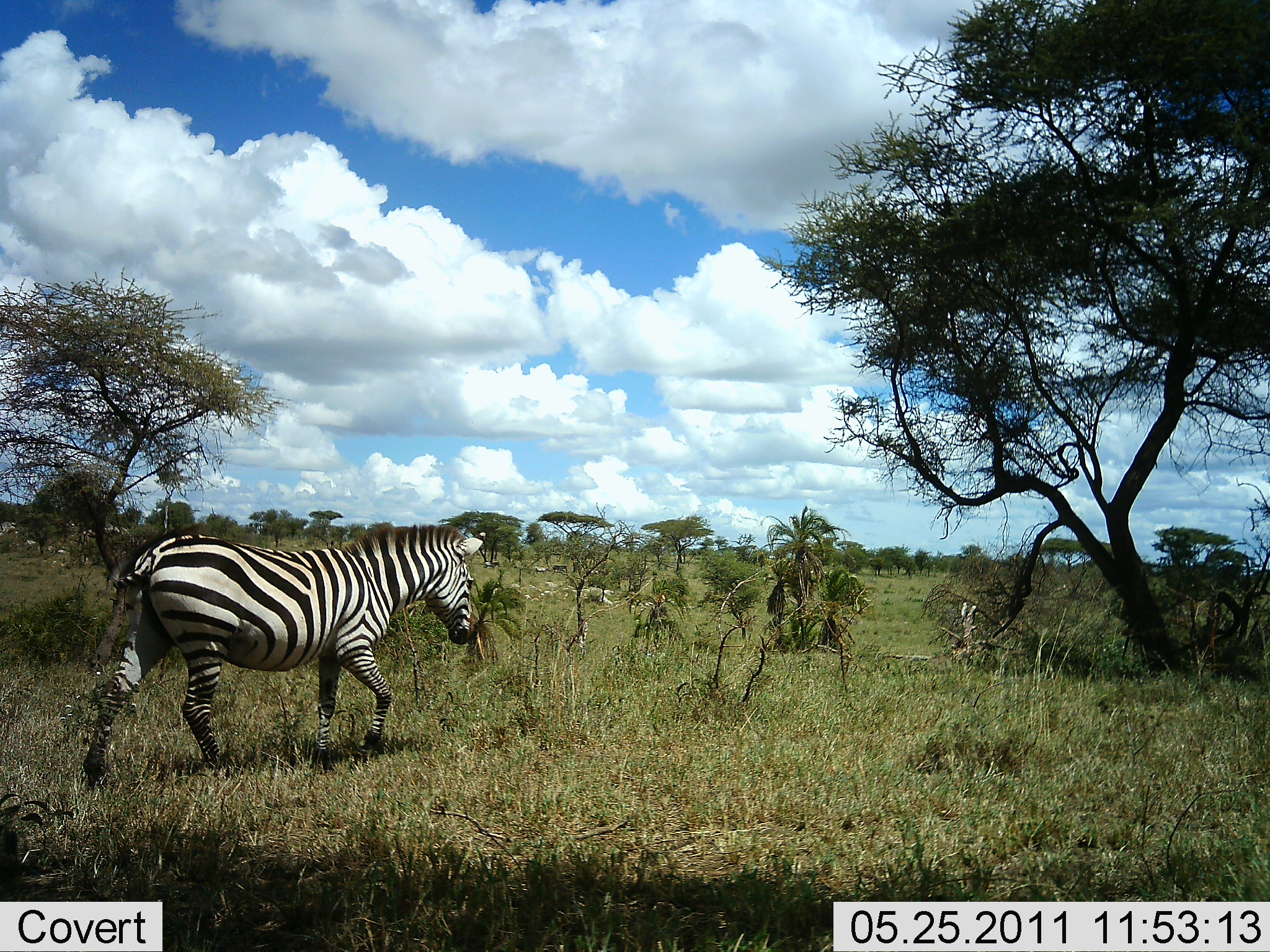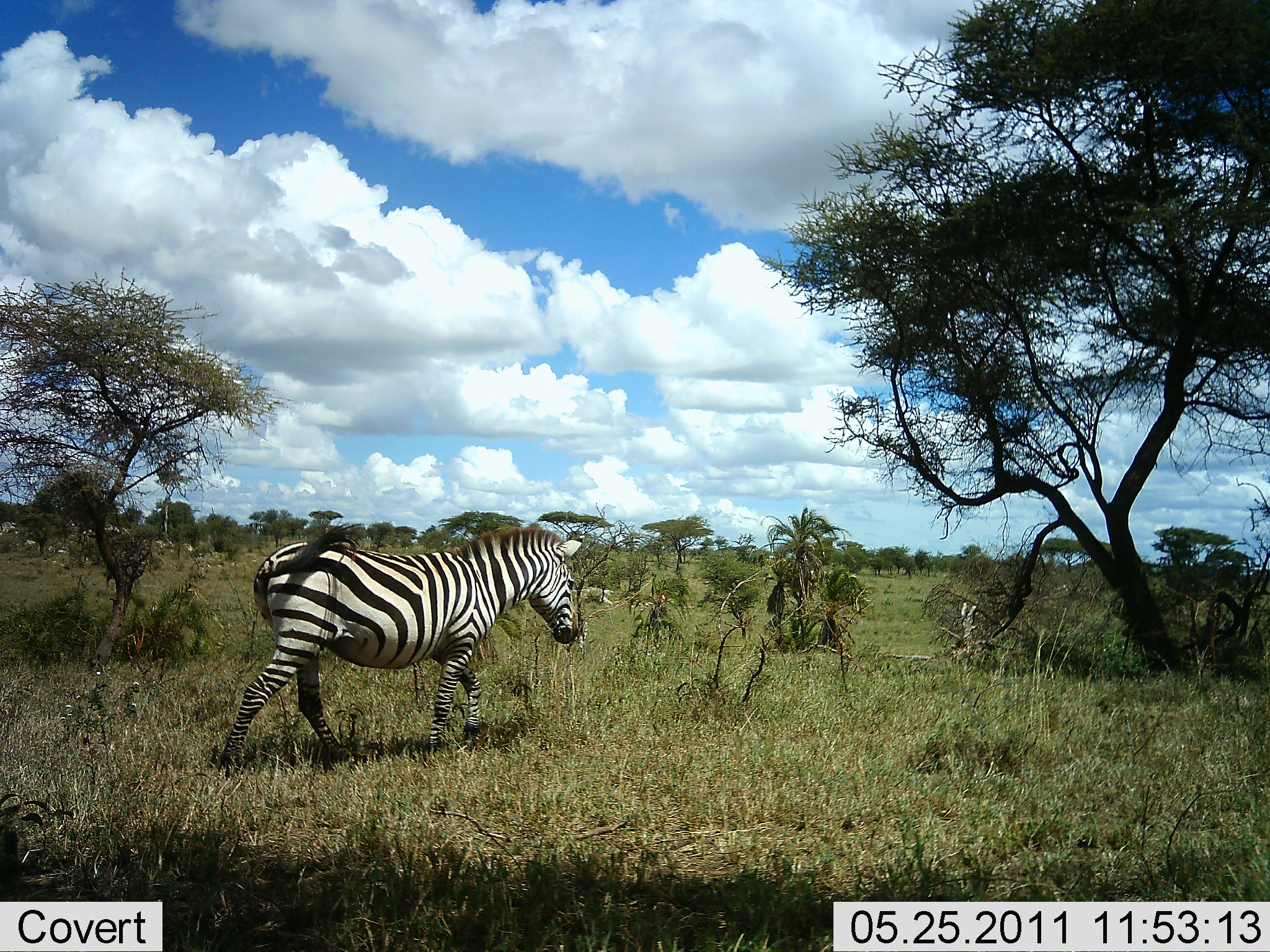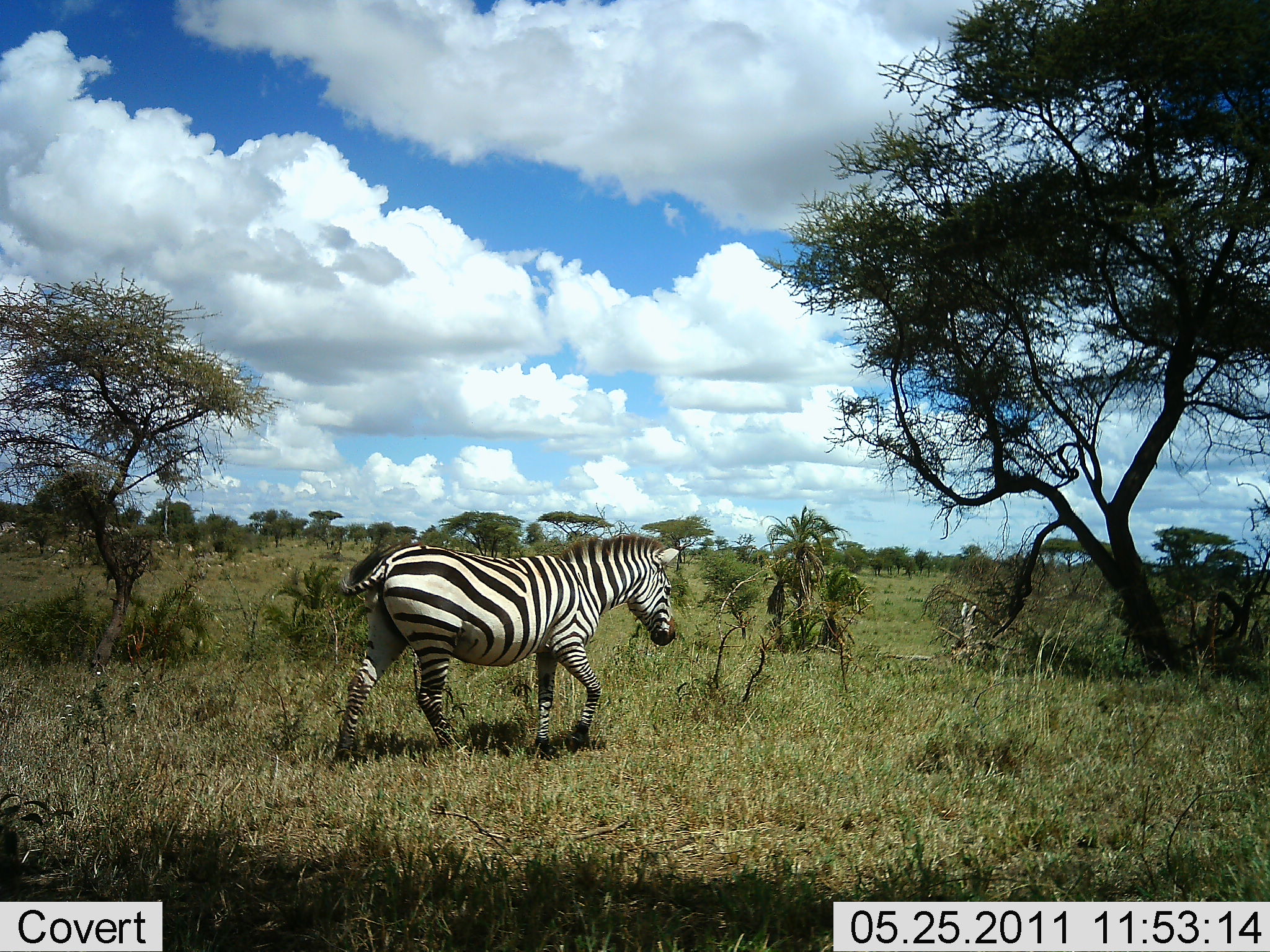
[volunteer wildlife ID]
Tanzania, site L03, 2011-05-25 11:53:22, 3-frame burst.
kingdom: Animalia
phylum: Chordata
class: Mammalia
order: Perissodactyla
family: Equidae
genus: Equus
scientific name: Equus quagga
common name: plains zebra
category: zebra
Zebra (plains zebra) (Equus quagga), count 1. Behavior (volunteer vote fractions): standing 0%, resting 0%, moving 100%, interacting 0%. Young present (vote fraction): 0%. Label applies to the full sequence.